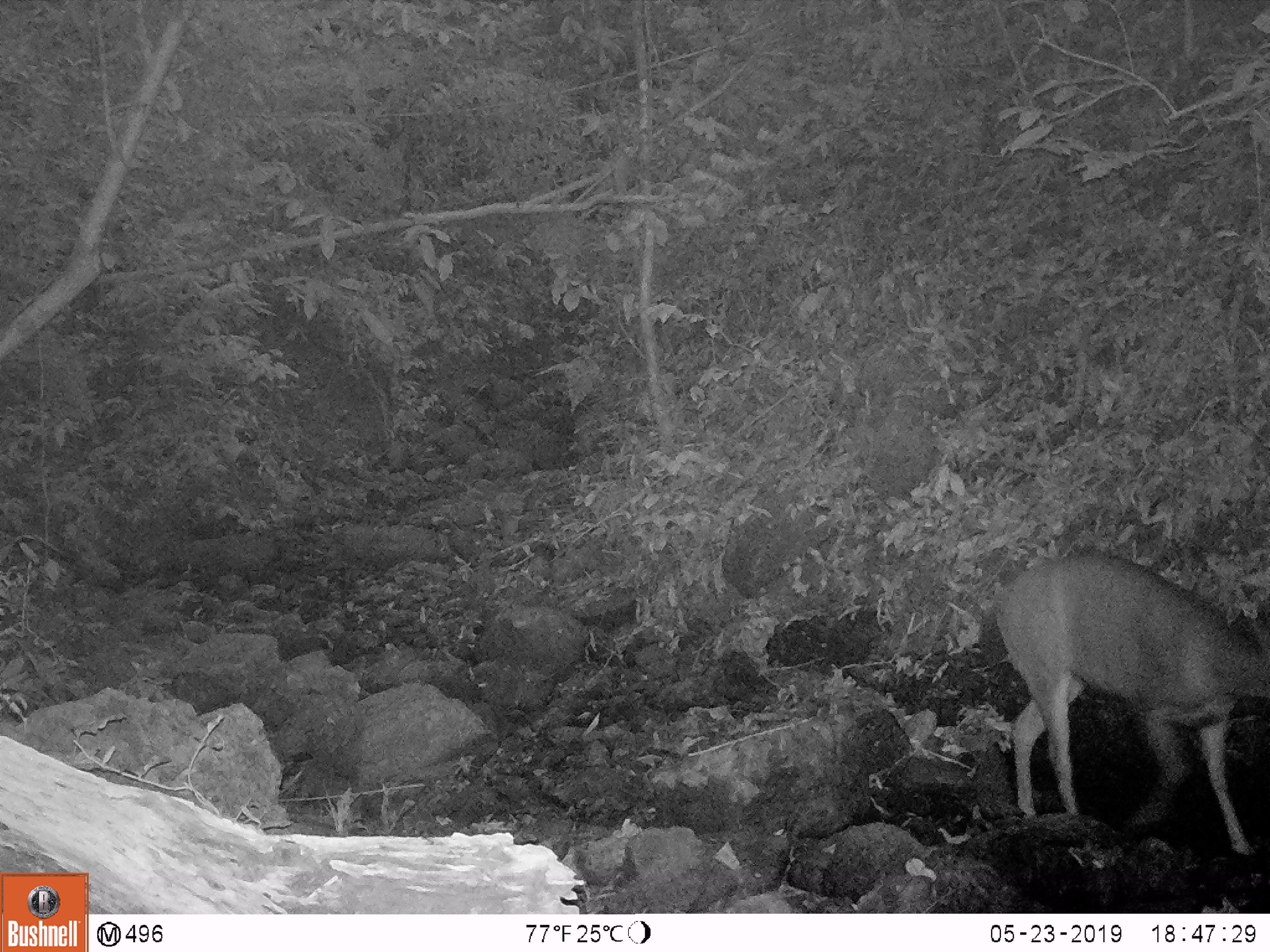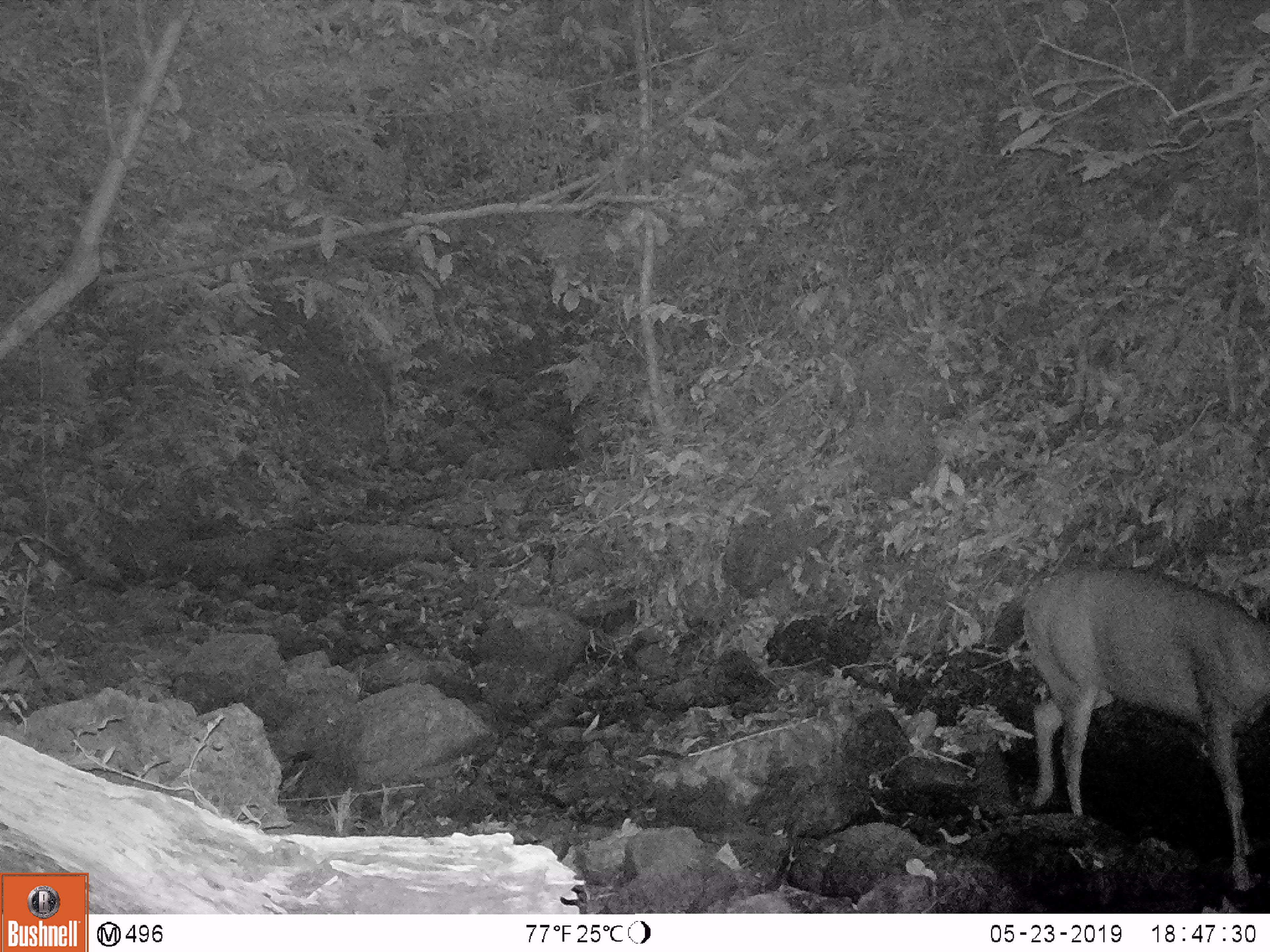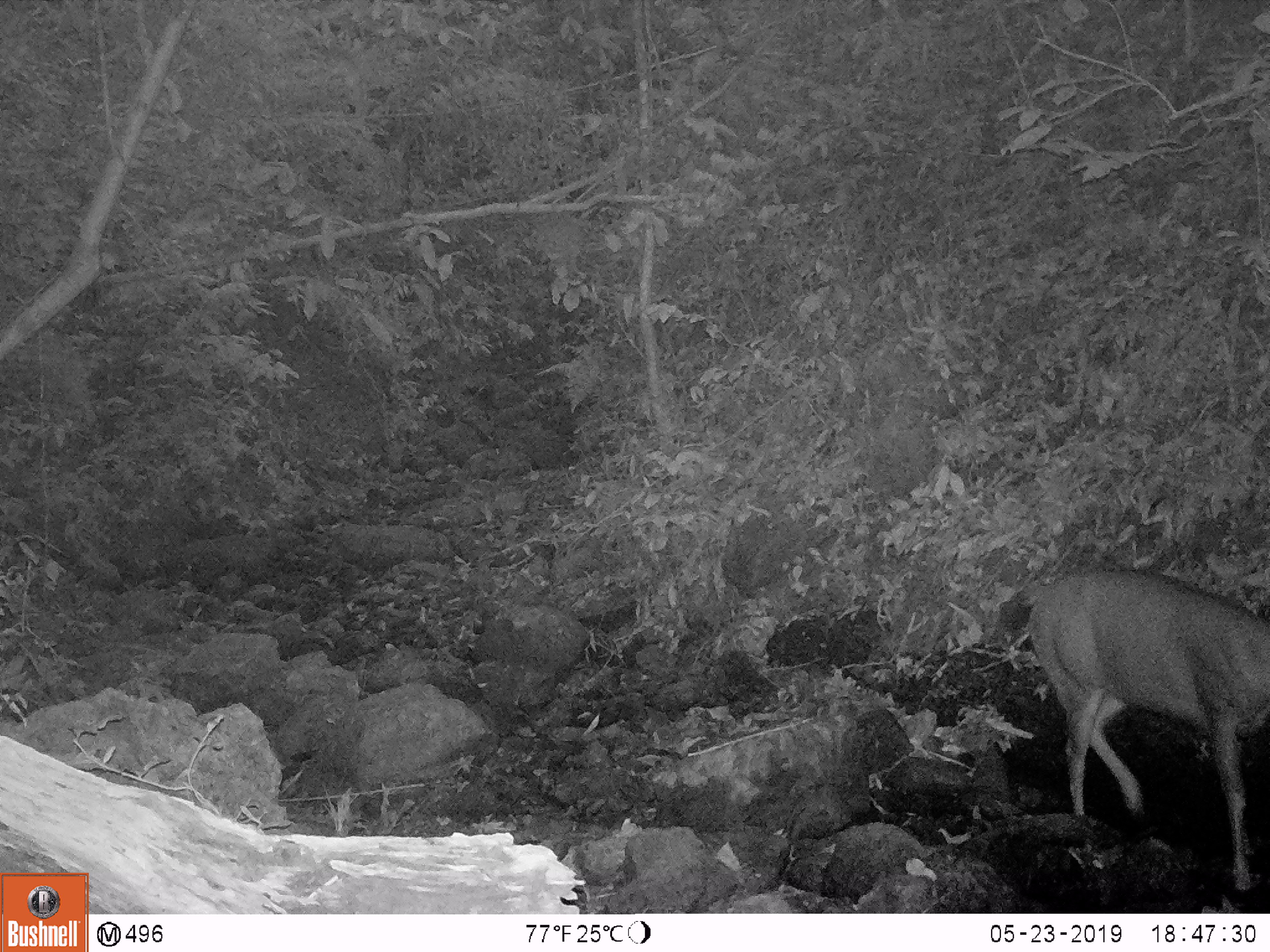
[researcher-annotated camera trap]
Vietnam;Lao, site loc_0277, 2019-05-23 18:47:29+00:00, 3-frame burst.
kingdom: Animalia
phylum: Chordata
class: Mammalia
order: Artiodactyla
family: Cervidae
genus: Rusa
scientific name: Rusa unicolor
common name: sambar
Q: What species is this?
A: Sambar (Rusa unicolor).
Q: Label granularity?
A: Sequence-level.